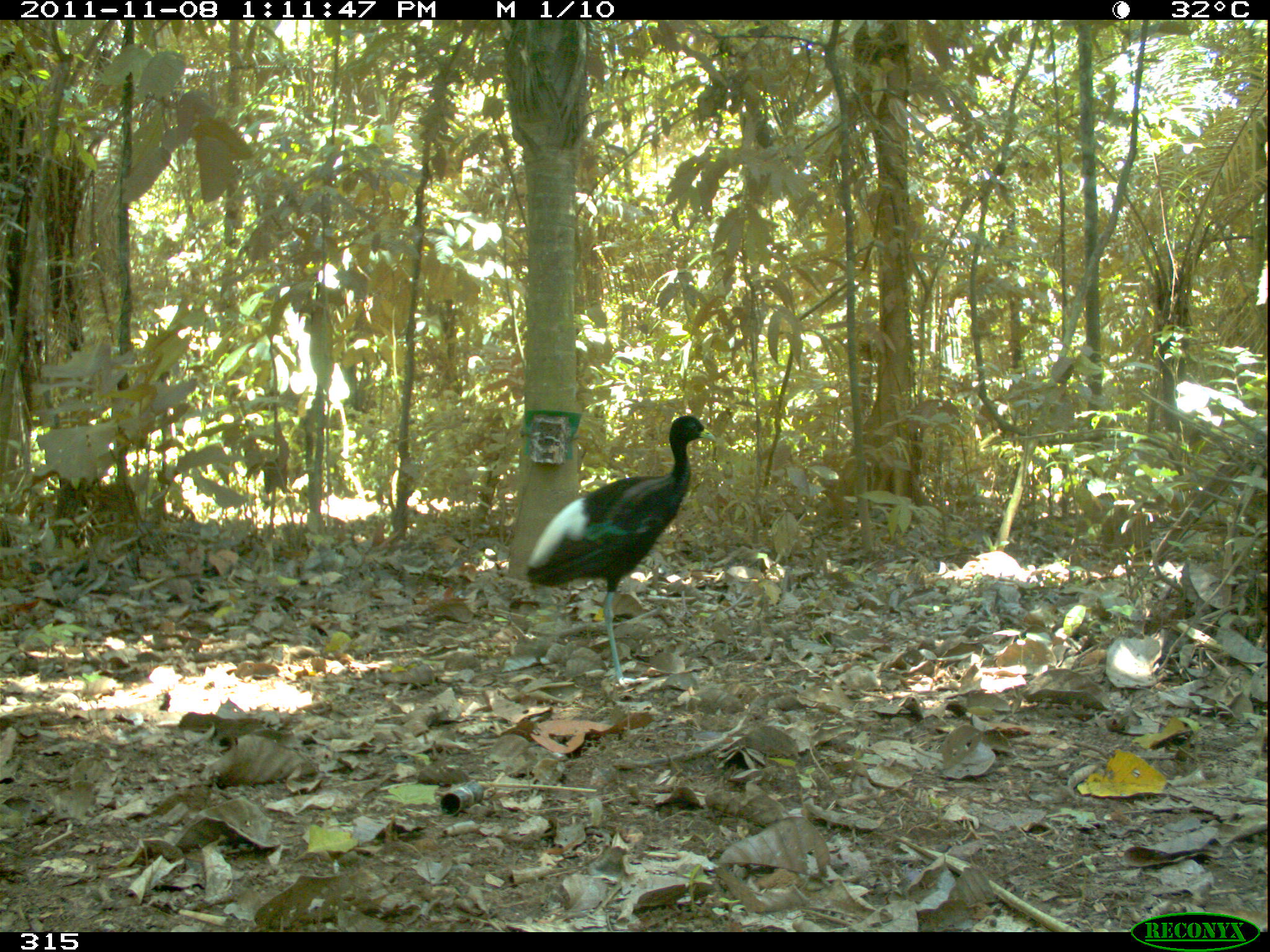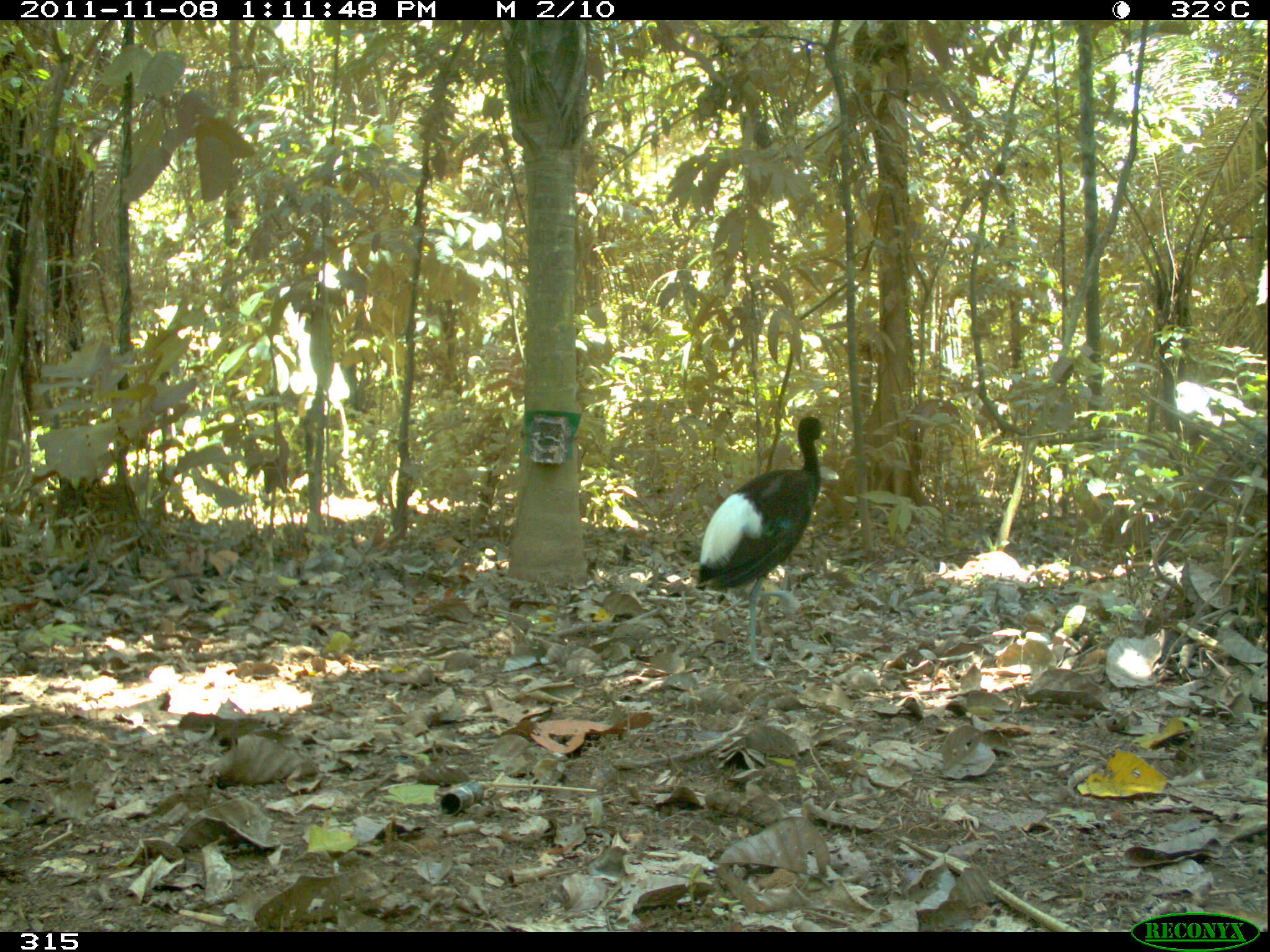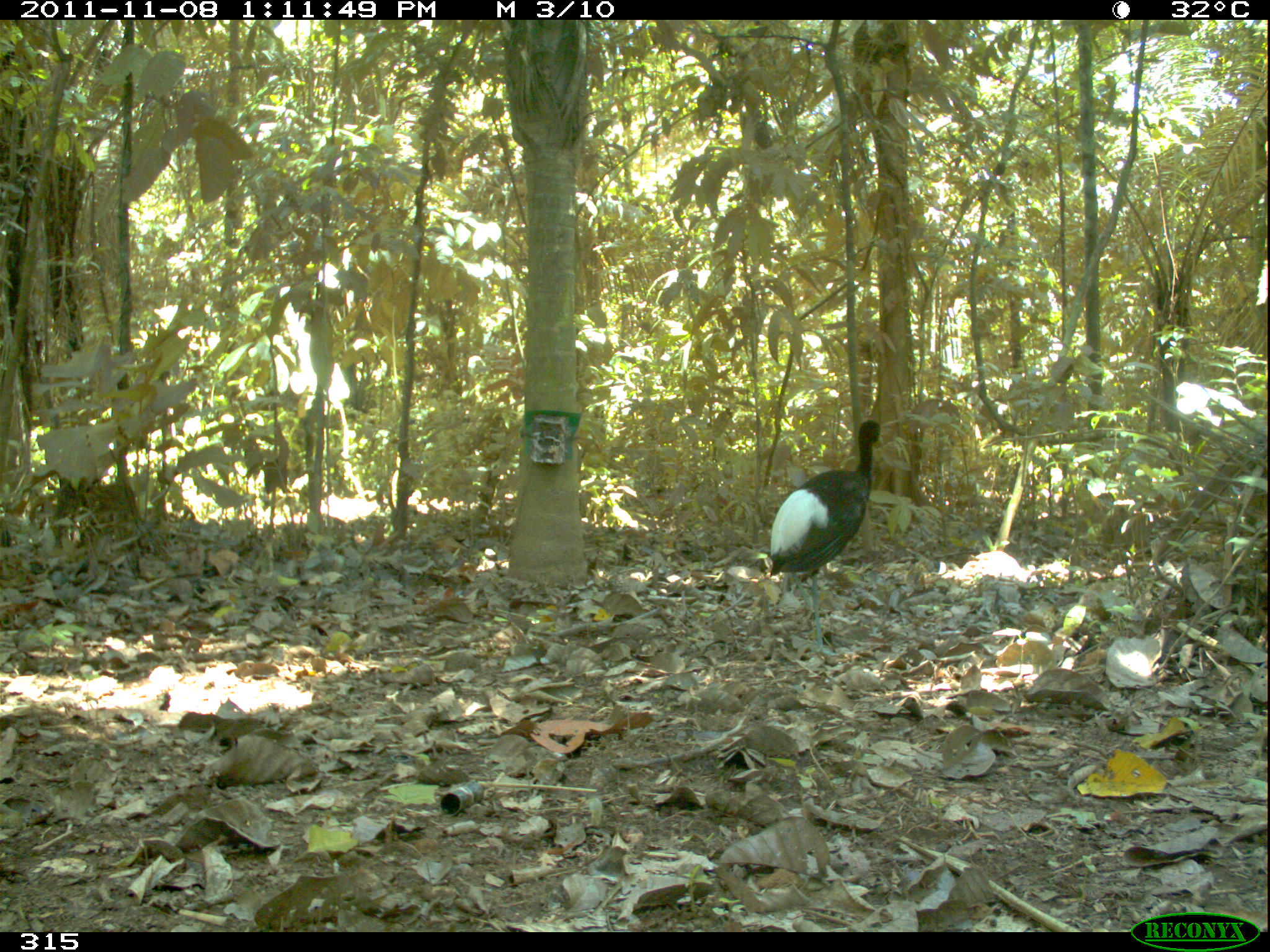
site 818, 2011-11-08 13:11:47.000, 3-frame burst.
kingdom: Animalia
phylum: Chordata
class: Aves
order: Gruiformes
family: Psophiidae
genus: Psophia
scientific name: Psophia leucoptera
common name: pale-winged trumpeter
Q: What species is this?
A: Psophia leucoptera (pale-winged trumpeter).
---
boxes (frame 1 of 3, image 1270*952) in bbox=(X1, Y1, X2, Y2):
psophia leucoptera: bbox=(520, 411, 717, 687)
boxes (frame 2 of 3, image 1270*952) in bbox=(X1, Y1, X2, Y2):
psophia leucoptera: bbox=(694, 415, 823, 665)